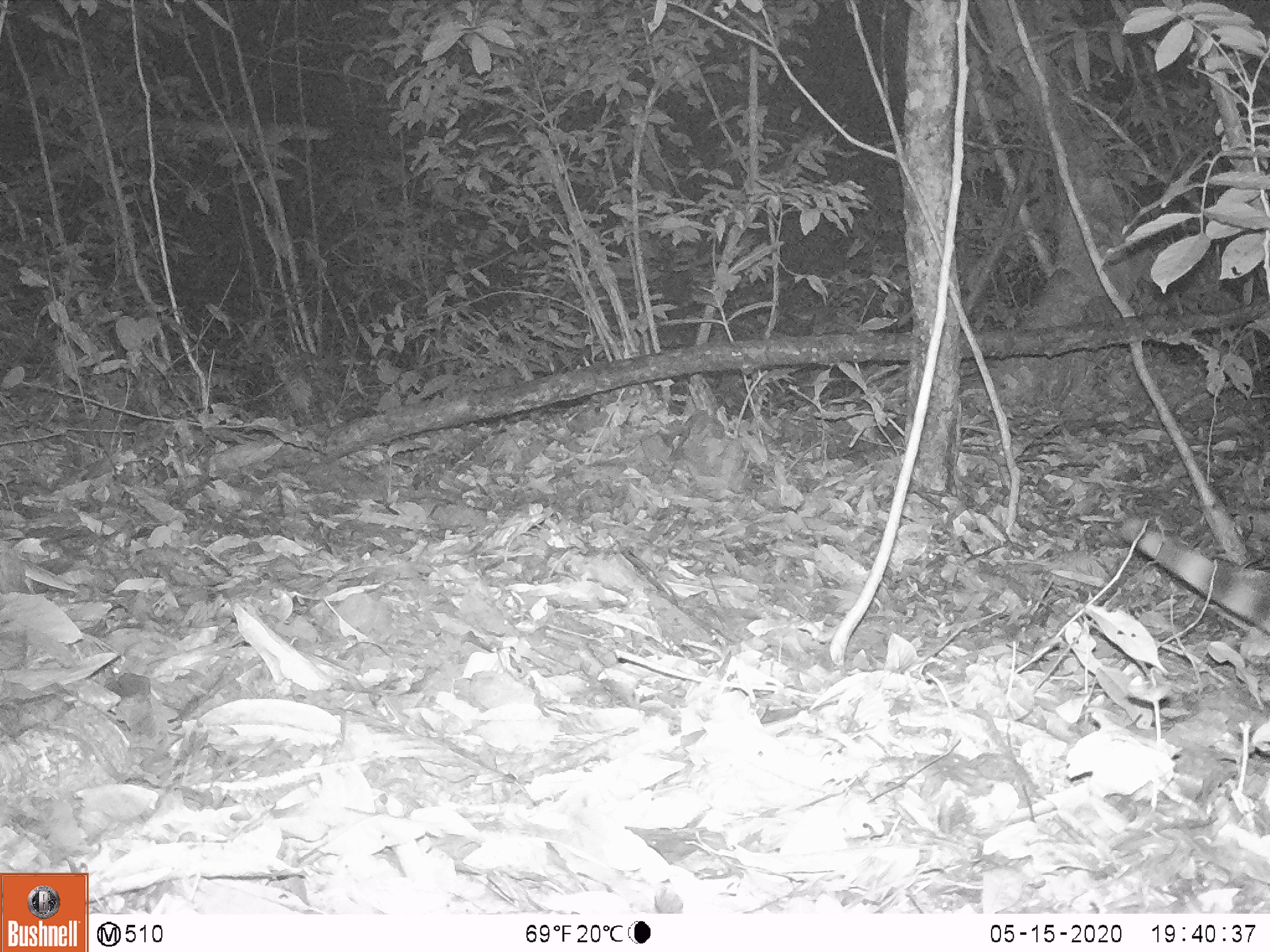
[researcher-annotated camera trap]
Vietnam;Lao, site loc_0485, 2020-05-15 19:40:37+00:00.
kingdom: Animalia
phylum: Chordata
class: Mammalia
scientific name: Mammalia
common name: mammal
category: unidentified small mammal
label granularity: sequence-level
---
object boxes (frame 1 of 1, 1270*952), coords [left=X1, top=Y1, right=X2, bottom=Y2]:
unidentified small mammal: [left=1117, top=514, right=1270, bottom=632]